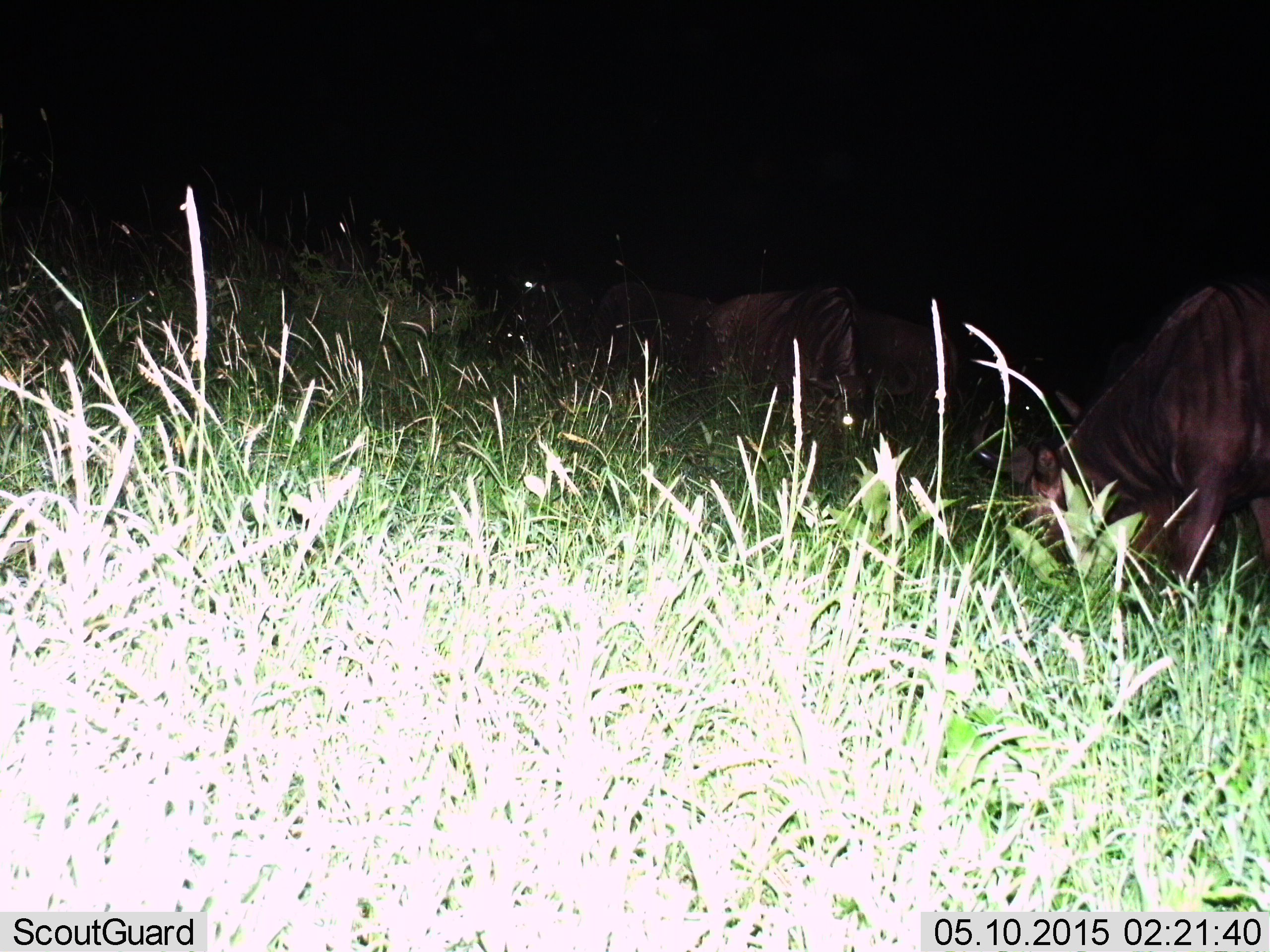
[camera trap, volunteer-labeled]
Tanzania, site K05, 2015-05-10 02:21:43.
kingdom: Animalia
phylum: Chordata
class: Mammalia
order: Artiodactyla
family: Bovidae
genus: Connochaetes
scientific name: Connochaetes taurinus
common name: blue wildebeest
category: wildebeest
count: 4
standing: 0%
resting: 0%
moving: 0%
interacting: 0%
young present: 0%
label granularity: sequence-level